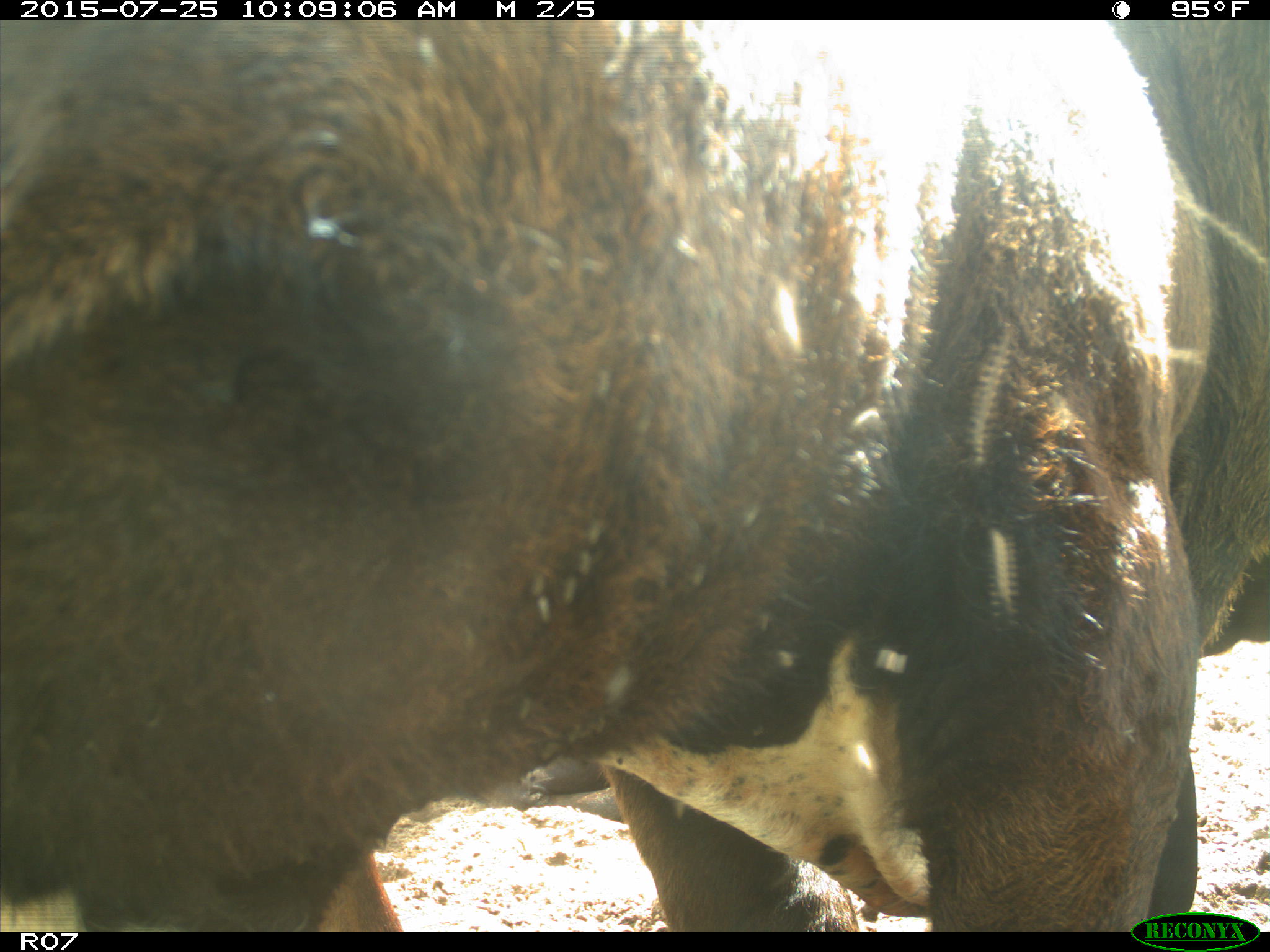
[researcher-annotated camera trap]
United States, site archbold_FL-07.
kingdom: Animalia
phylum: Chordata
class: Mammalia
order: Artiodactyla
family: Bovidae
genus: Bos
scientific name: Bos taurus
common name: domestic cow